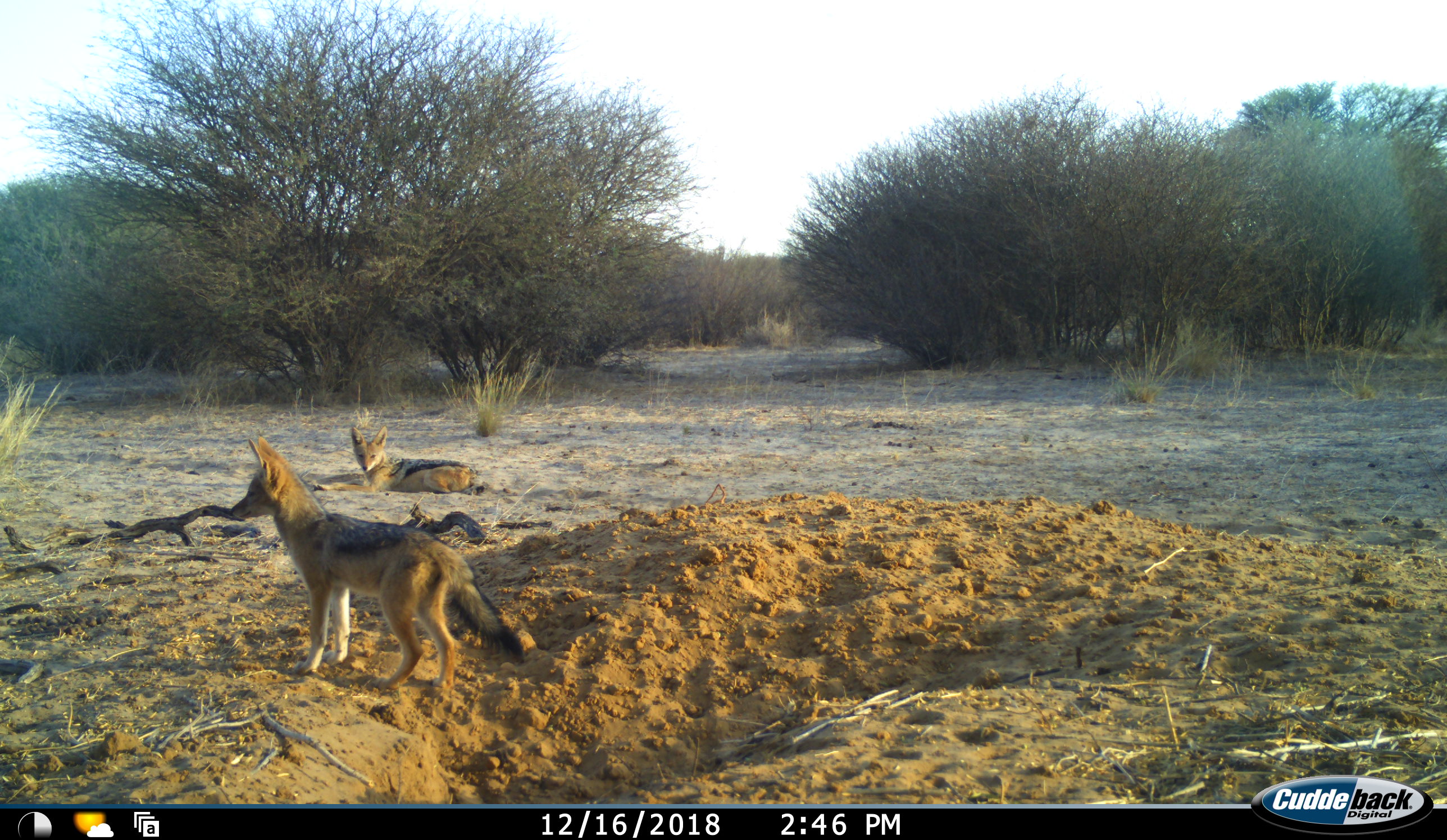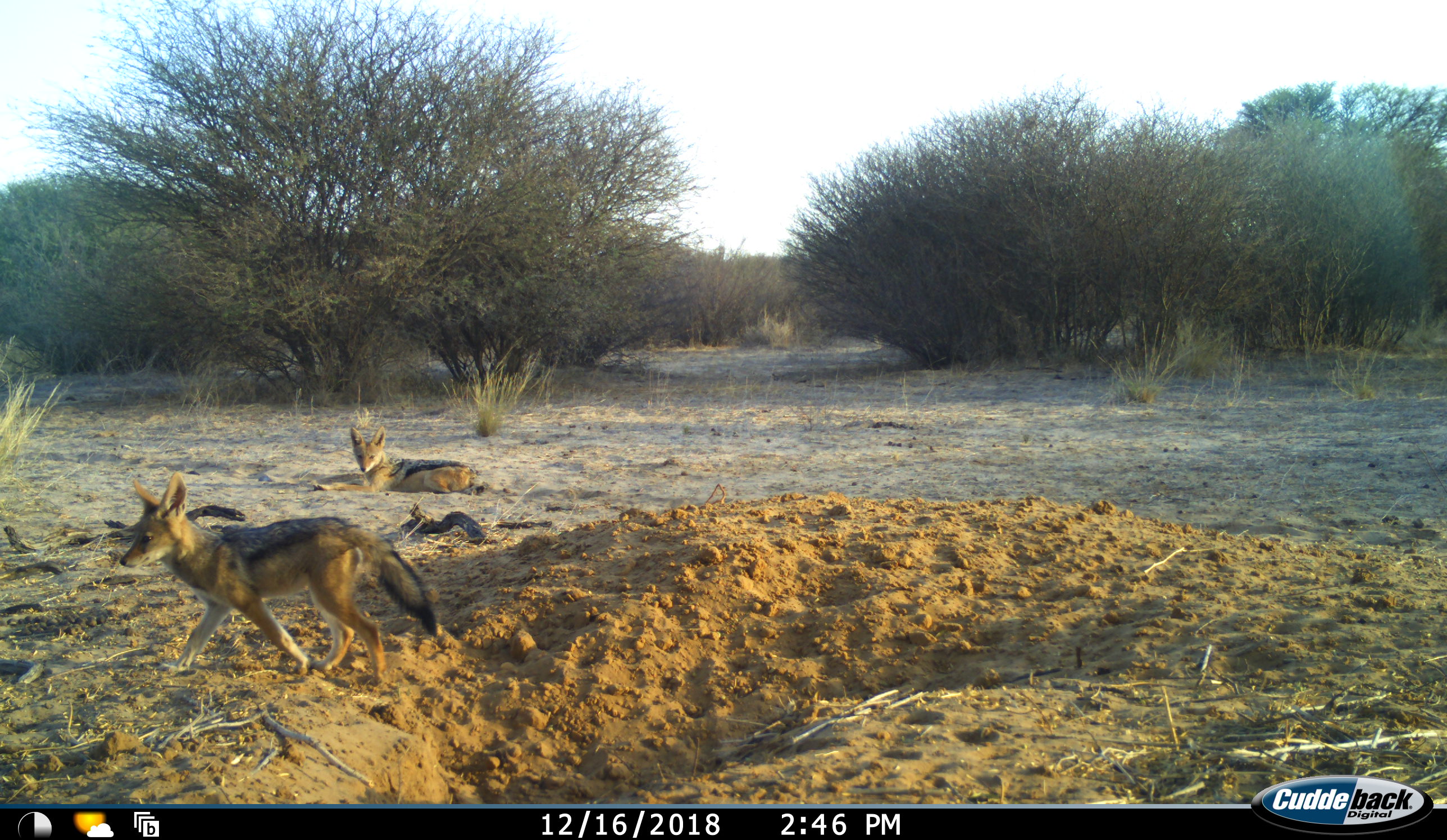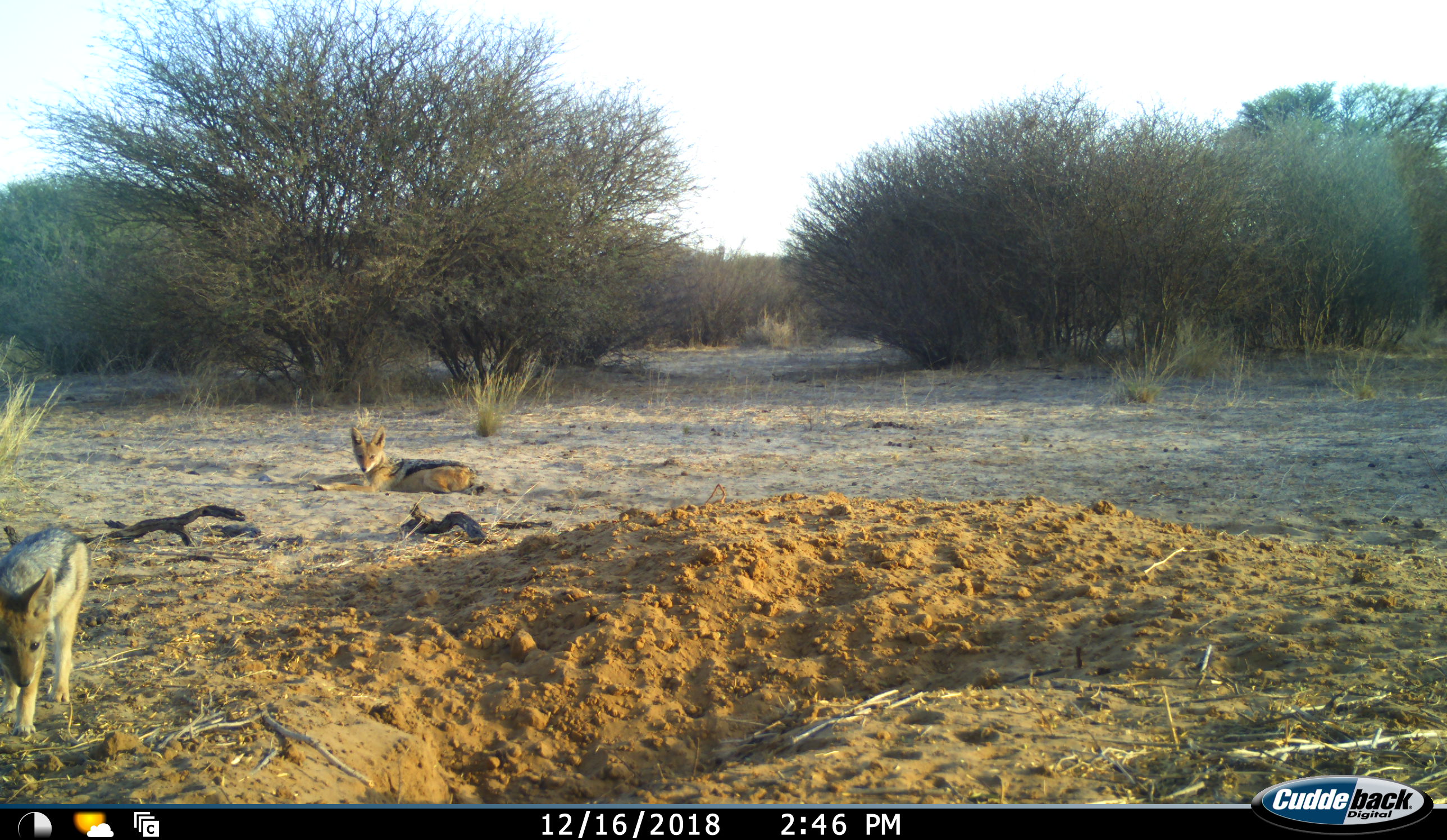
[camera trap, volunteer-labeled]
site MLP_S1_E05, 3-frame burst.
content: unidentified animal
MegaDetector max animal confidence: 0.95